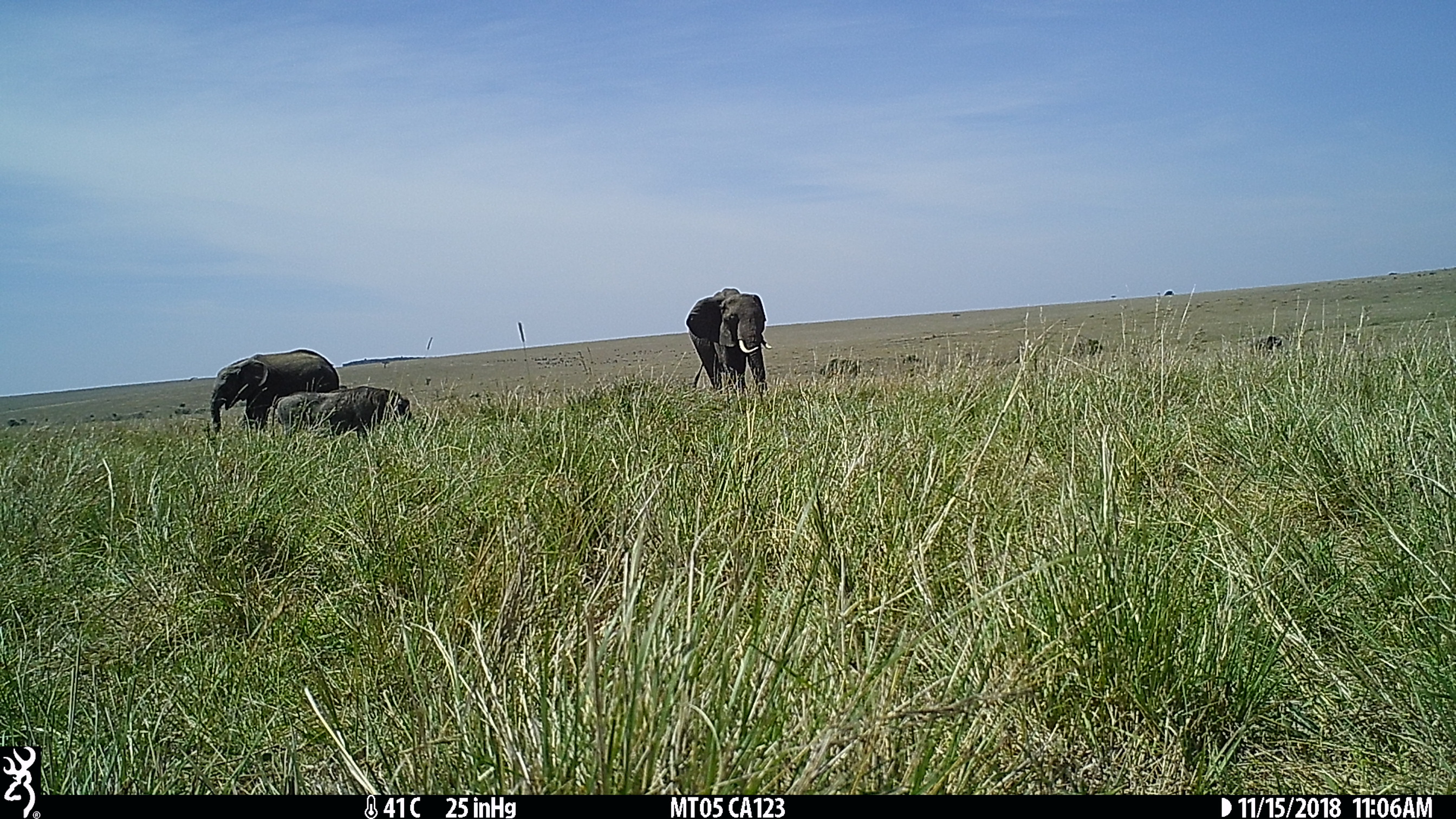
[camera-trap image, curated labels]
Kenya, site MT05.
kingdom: Animalia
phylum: Chordata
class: Mammalia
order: Proboscidea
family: Elephantidae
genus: Loxodonta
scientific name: Loxodonta africana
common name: elephant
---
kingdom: Animalia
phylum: Chordata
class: Mammalia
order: Artiodactyla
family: Suidae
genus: Phacochoerus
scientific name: Phacochoerus africanus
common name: common warthog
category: warthog